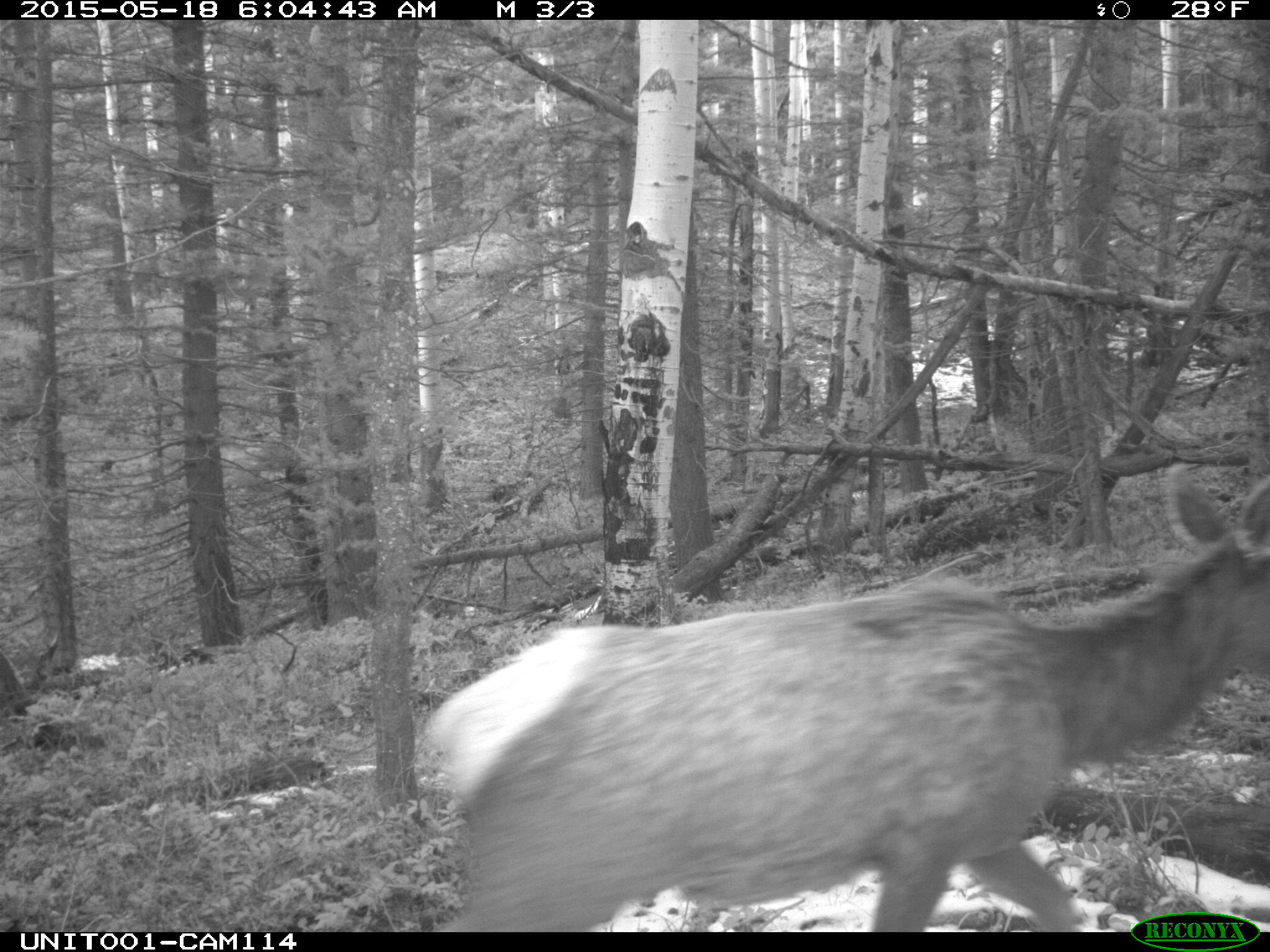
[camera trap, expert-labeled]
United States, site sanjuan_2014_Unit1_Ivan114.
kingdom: Animalia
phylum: Chordata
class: Mammalia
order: Artiodactyla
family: Cervidae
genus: Cervus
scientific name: Cervus elaphus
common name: red deer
Cervus elaphus (red deer).